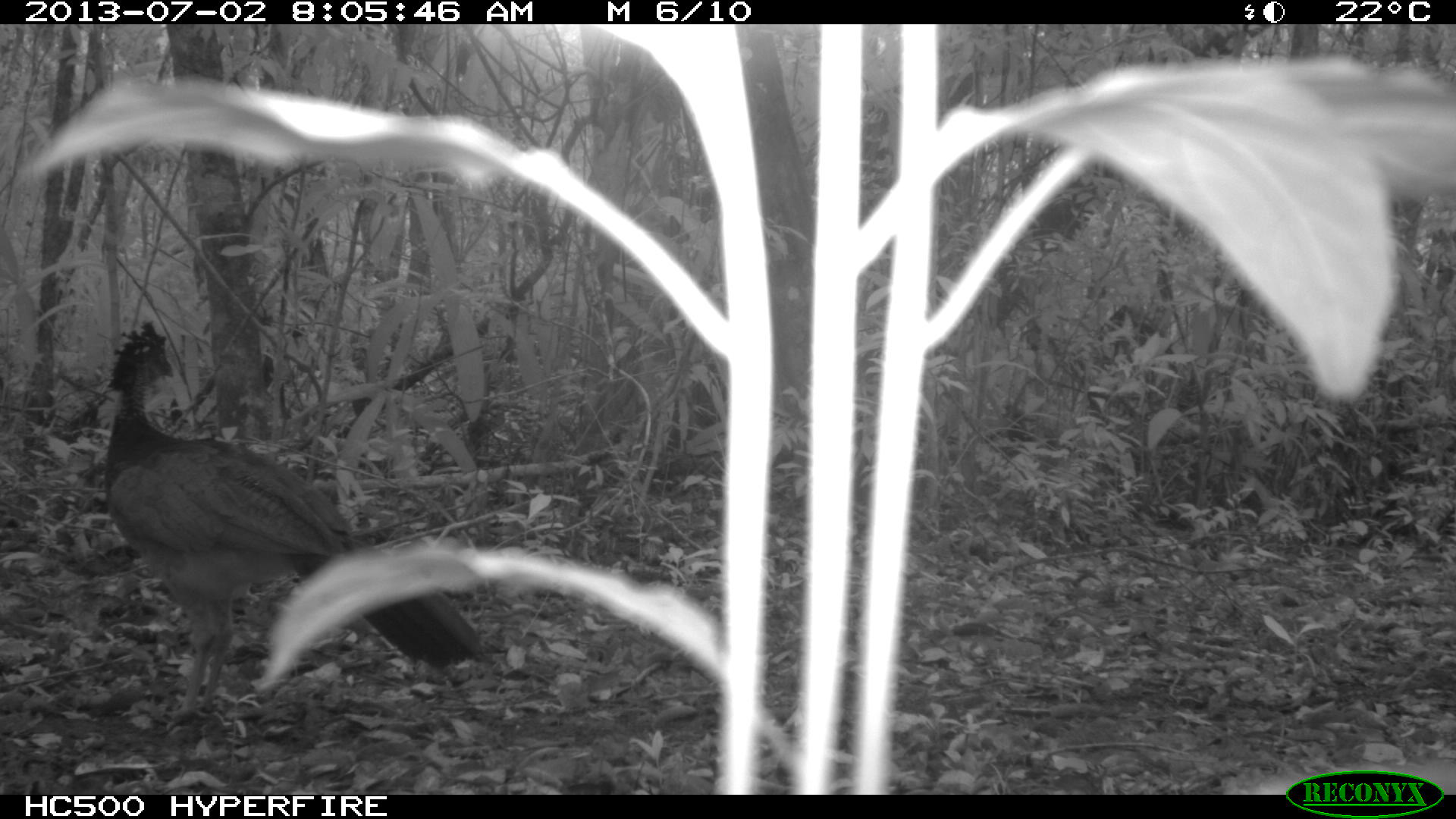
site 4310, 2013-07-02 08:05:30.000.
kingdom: Animalia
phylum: Chordata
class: Aves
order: Galliformes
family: Cracidae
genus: Crax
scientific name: Crax rubra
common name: great curassow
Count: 1.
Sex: female.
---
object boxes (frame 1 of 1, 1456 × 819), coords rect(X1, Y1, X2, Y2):
crax rubra: rect(102, 320, 482, 732)